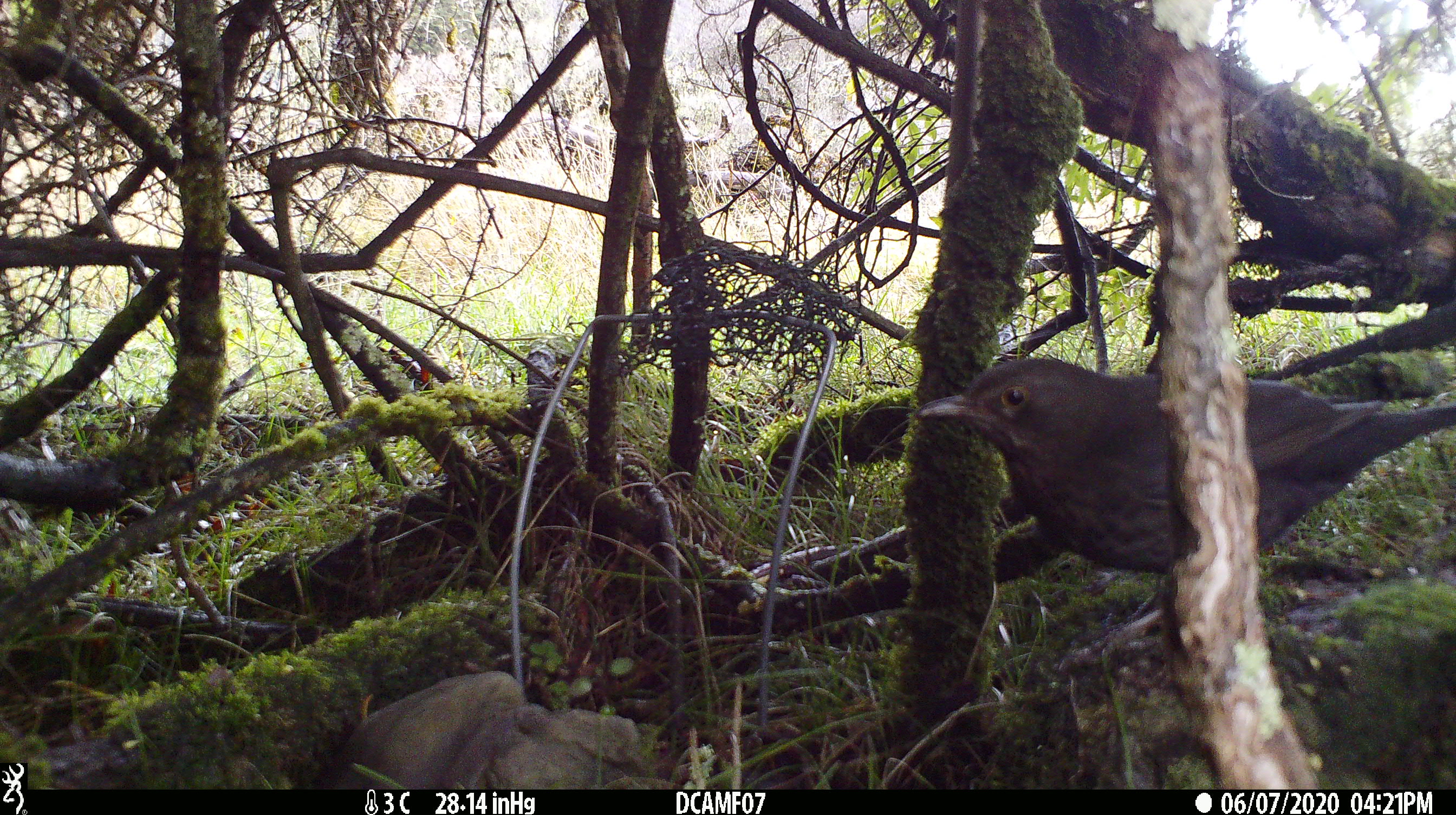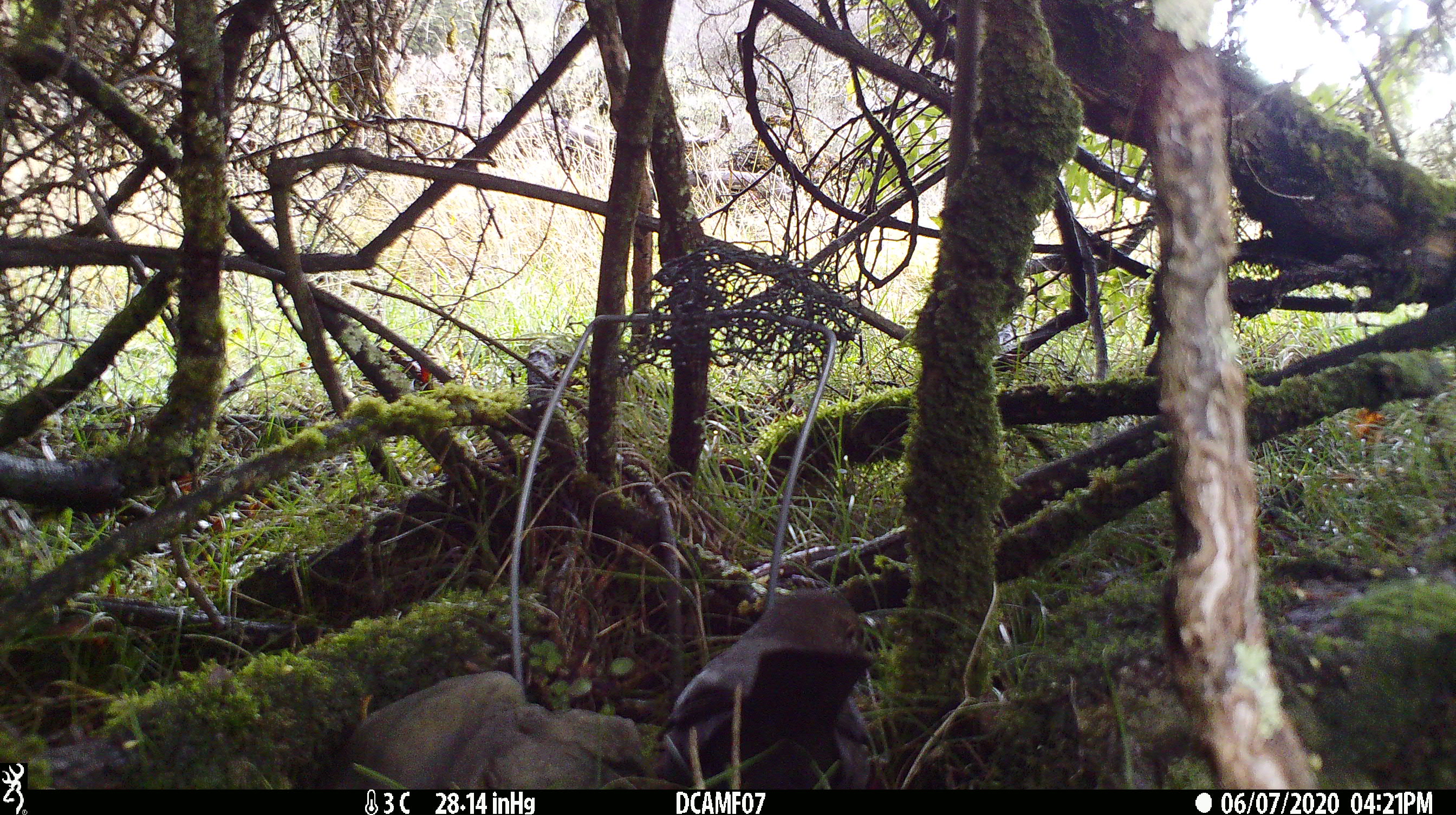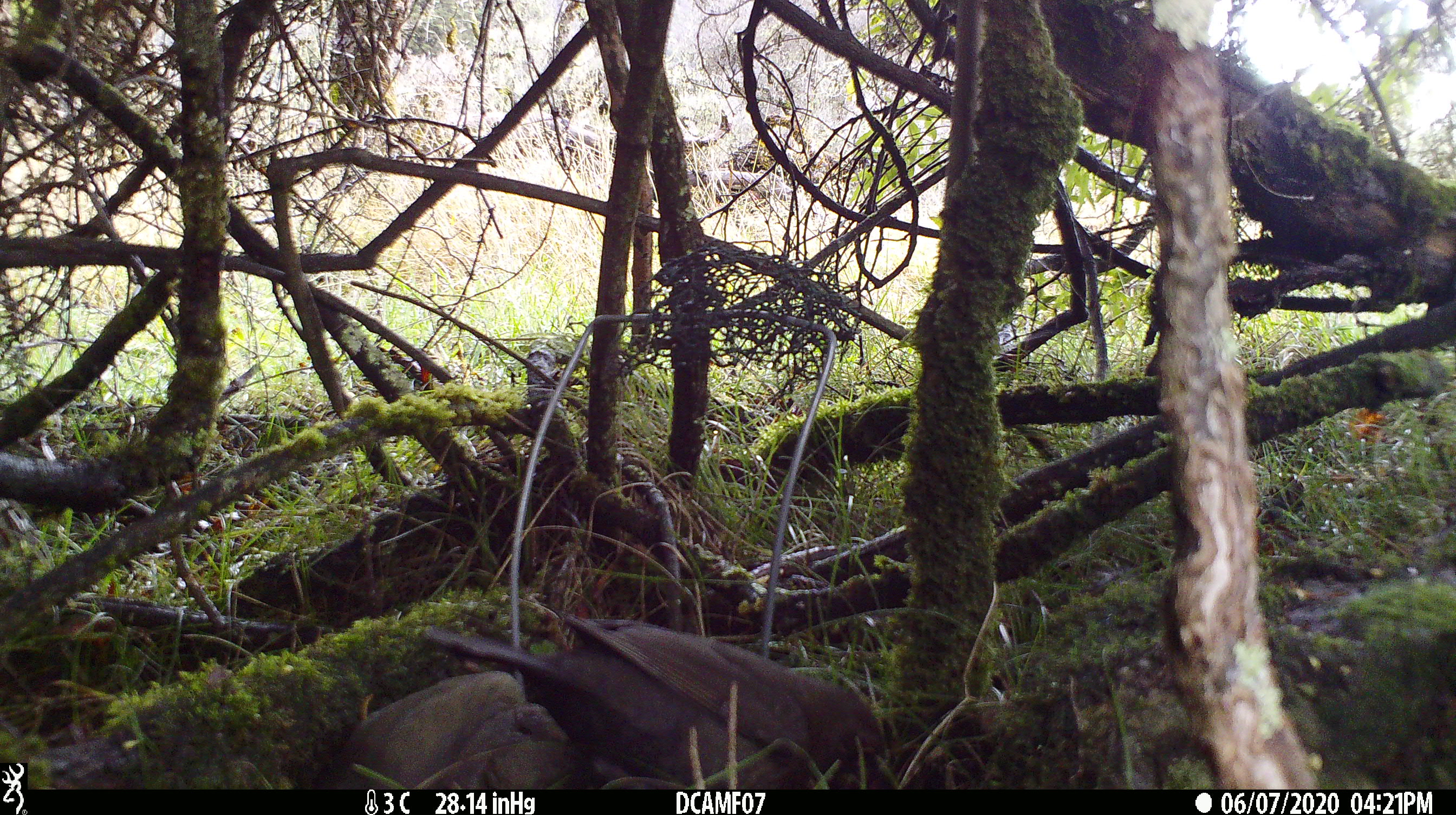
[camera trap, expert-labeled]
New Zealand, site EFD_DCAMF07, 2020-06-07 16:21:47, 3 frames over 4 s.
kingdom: Animalia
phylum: Chordata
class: Aves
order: Passeriformes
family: Turdidae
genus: Turdus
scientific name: Turdus merula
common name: eurasian blackbird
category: blackbird